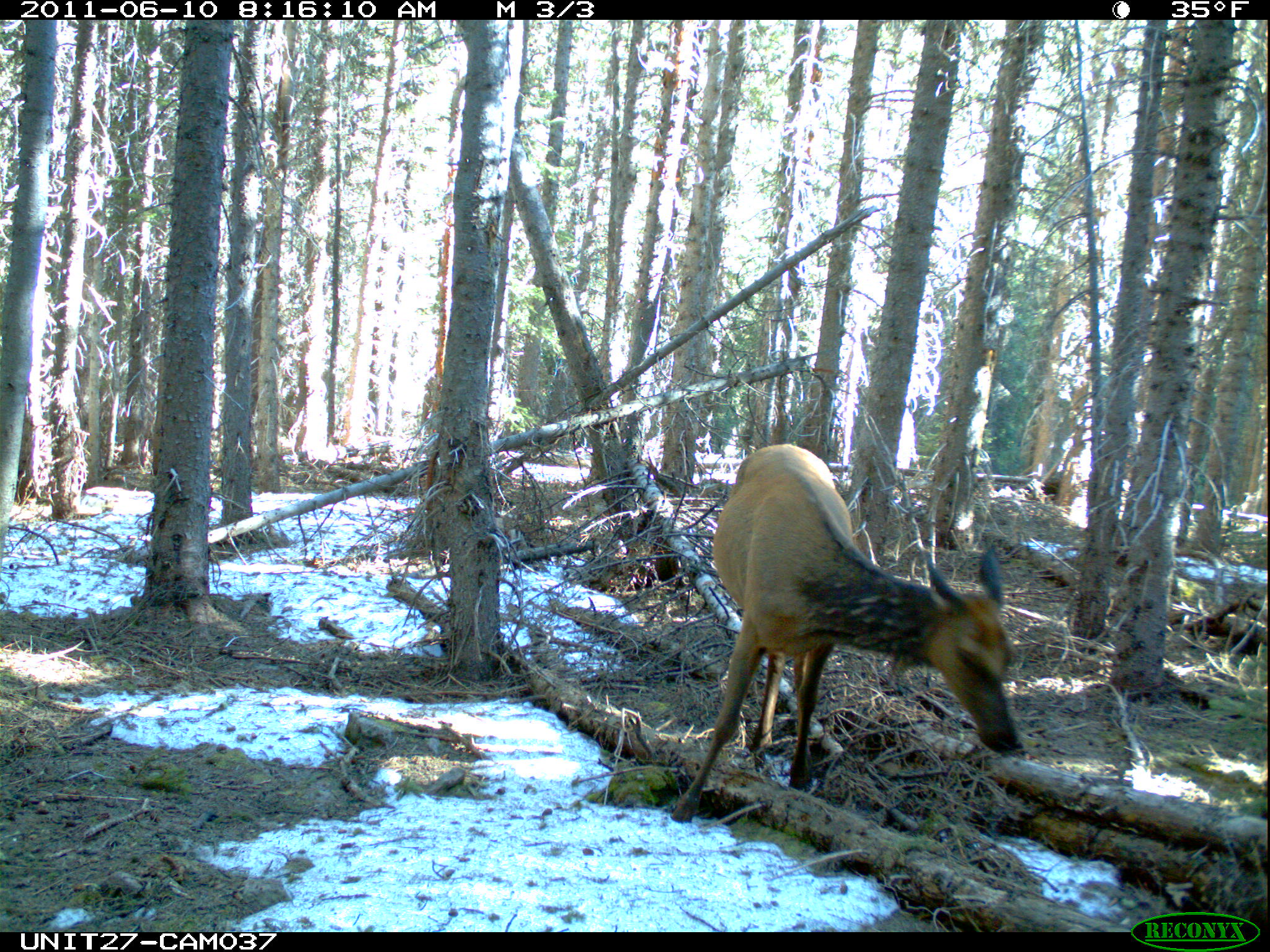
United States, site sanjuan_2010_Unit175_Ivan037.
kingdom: Animalia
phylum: Chordata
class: Mammalia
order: Artiodactyla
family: Cervidae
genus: Cervus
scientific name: Cervus elaphus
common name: red deer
Cervus elaphus (red deer).